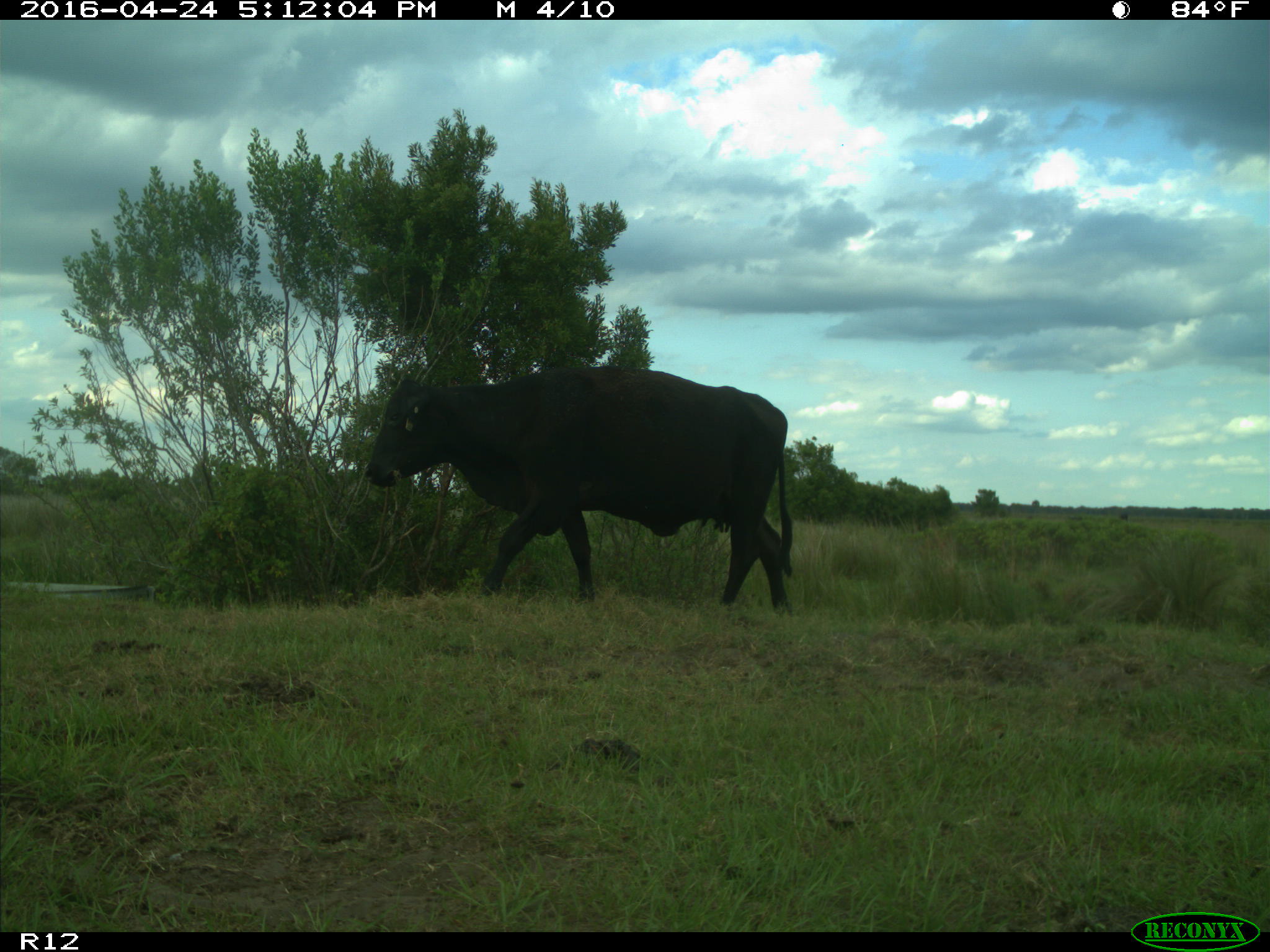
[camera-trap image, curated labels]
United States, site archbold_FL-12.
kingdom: Animalia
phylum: Chordata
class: Mammalia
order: Artiodactyla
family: Bovidae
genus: Bos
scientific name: Bos taurus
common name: domestic cow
Bos taurus (domestic cow).